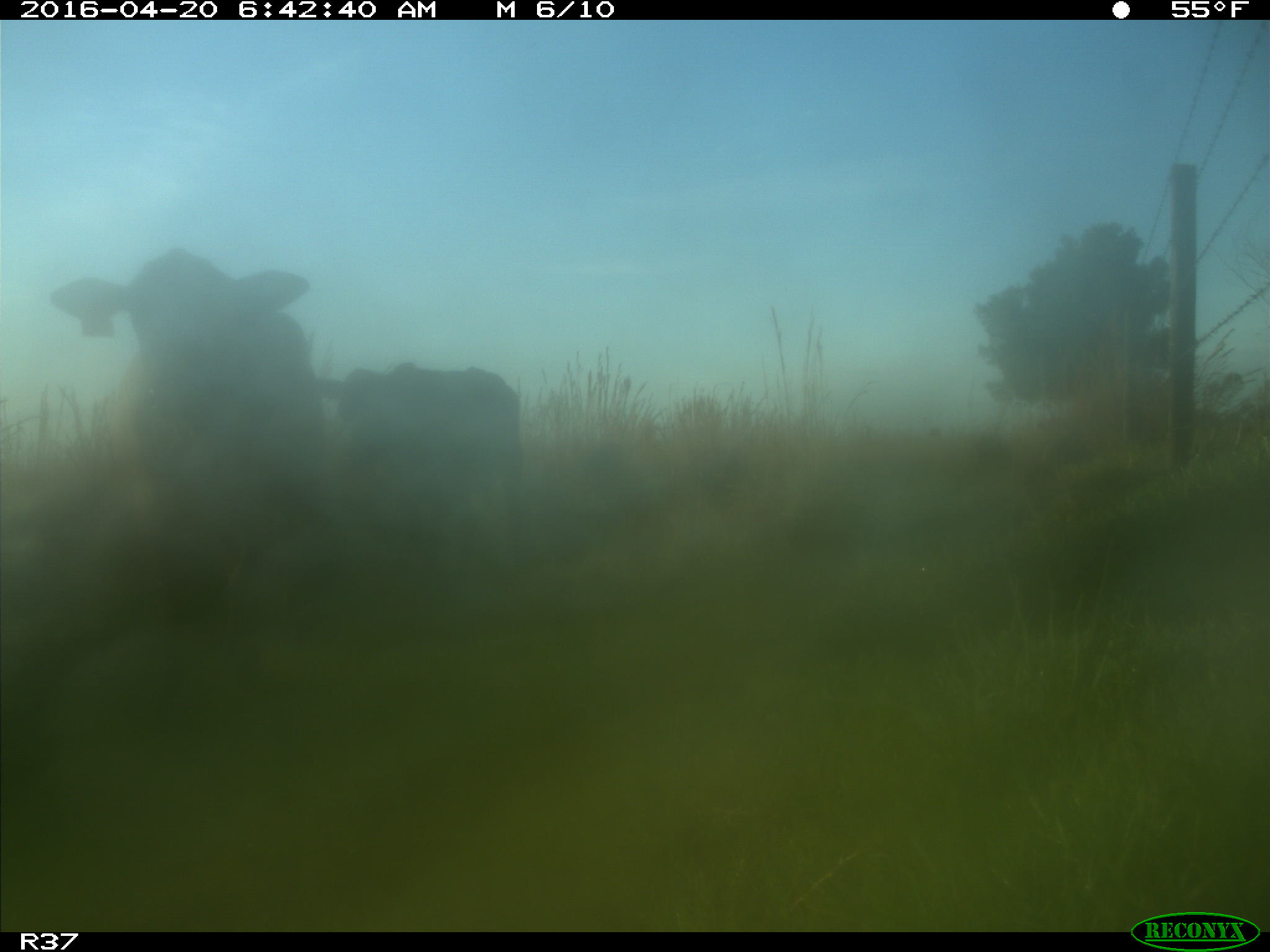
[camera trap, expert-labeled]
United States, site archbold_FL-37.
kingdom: Animalia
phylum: Chordata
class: Mammalia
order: Artiodactyla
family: Bovidae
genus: Bos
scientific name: Bos taurus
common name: domestic cow